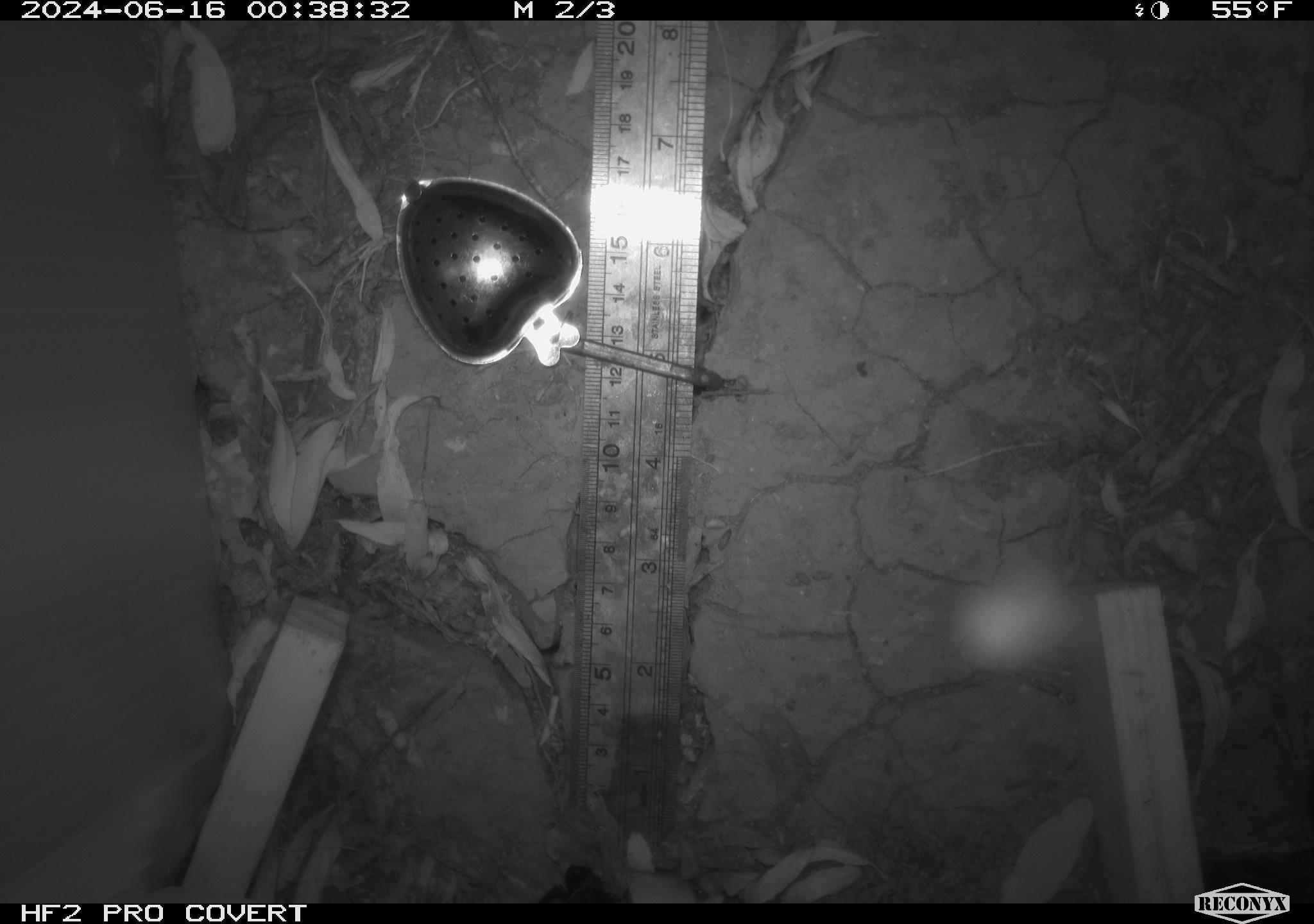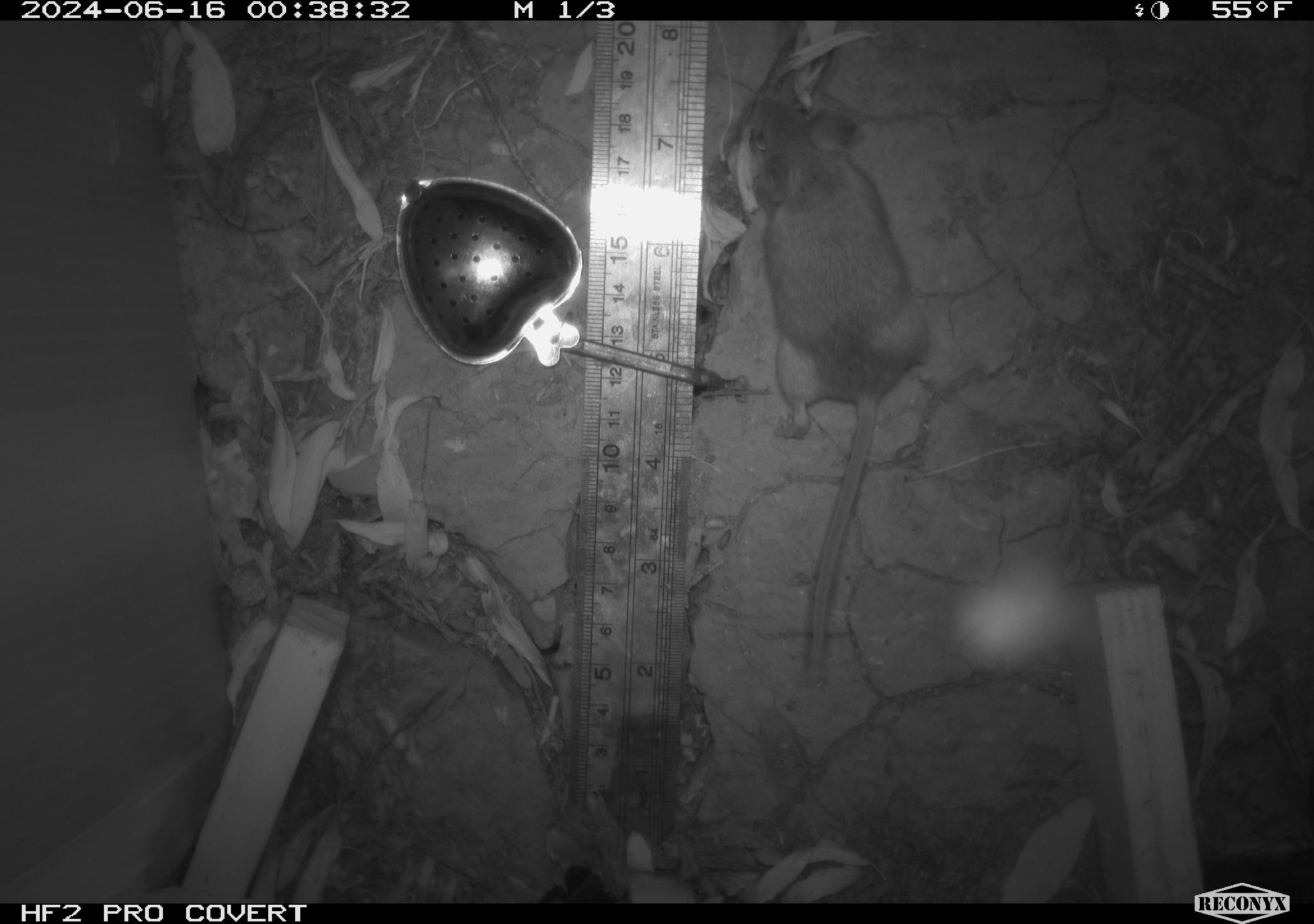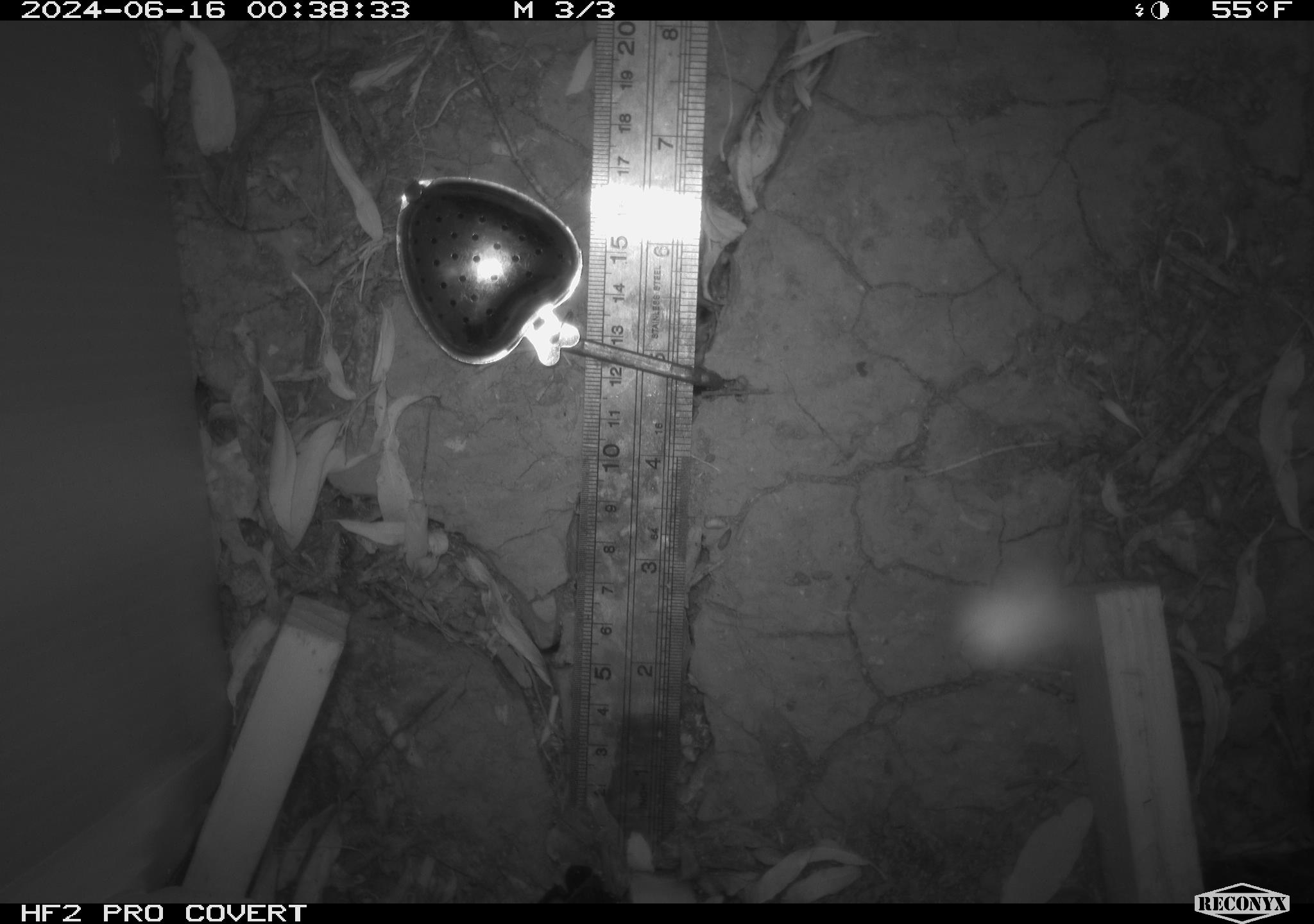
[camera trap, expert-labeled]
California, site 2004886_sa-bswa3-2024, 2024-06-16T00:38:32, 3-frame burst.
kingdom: Animalia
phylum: Chordata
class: Mammalia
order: Rodentia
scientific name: Rodentia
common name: mouse species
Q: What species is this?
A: Mouse species (Rodentia).